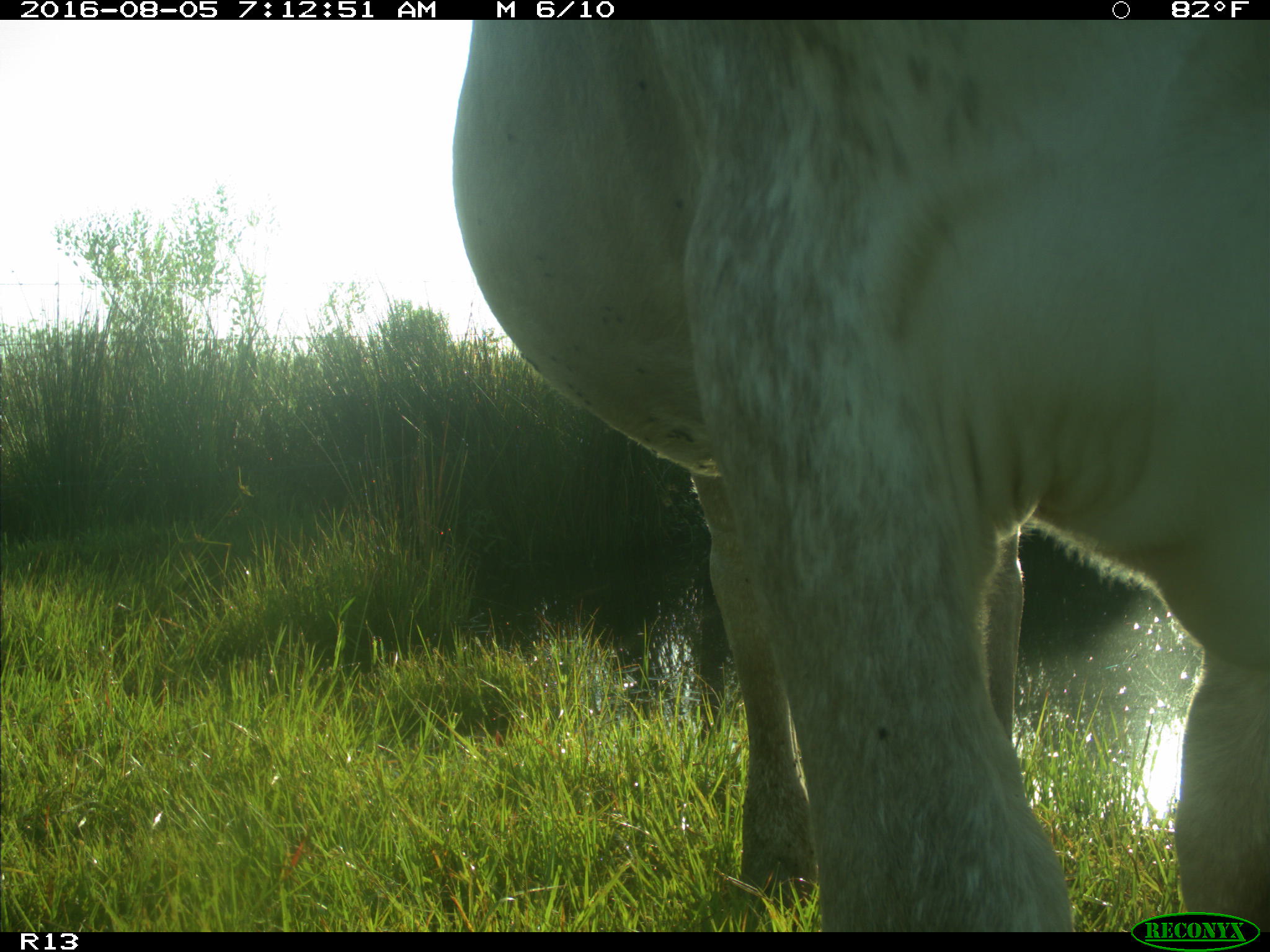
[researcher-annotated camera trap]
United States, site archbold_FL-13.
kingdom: Animalia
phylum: Chordata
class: Mammalia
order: Artiodactyla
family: Bovidae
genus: Bos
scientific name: Bos taurus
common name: domestic cow